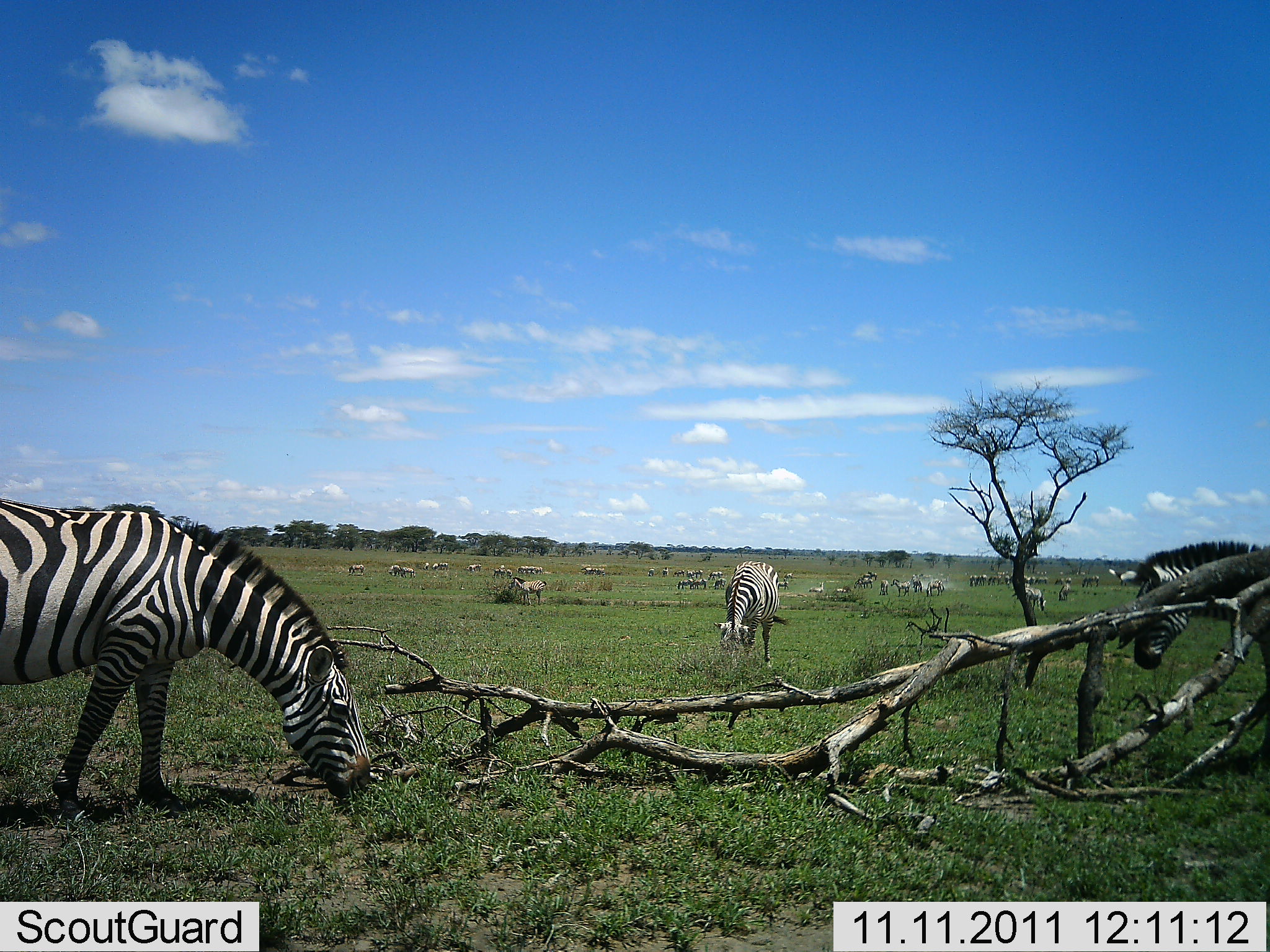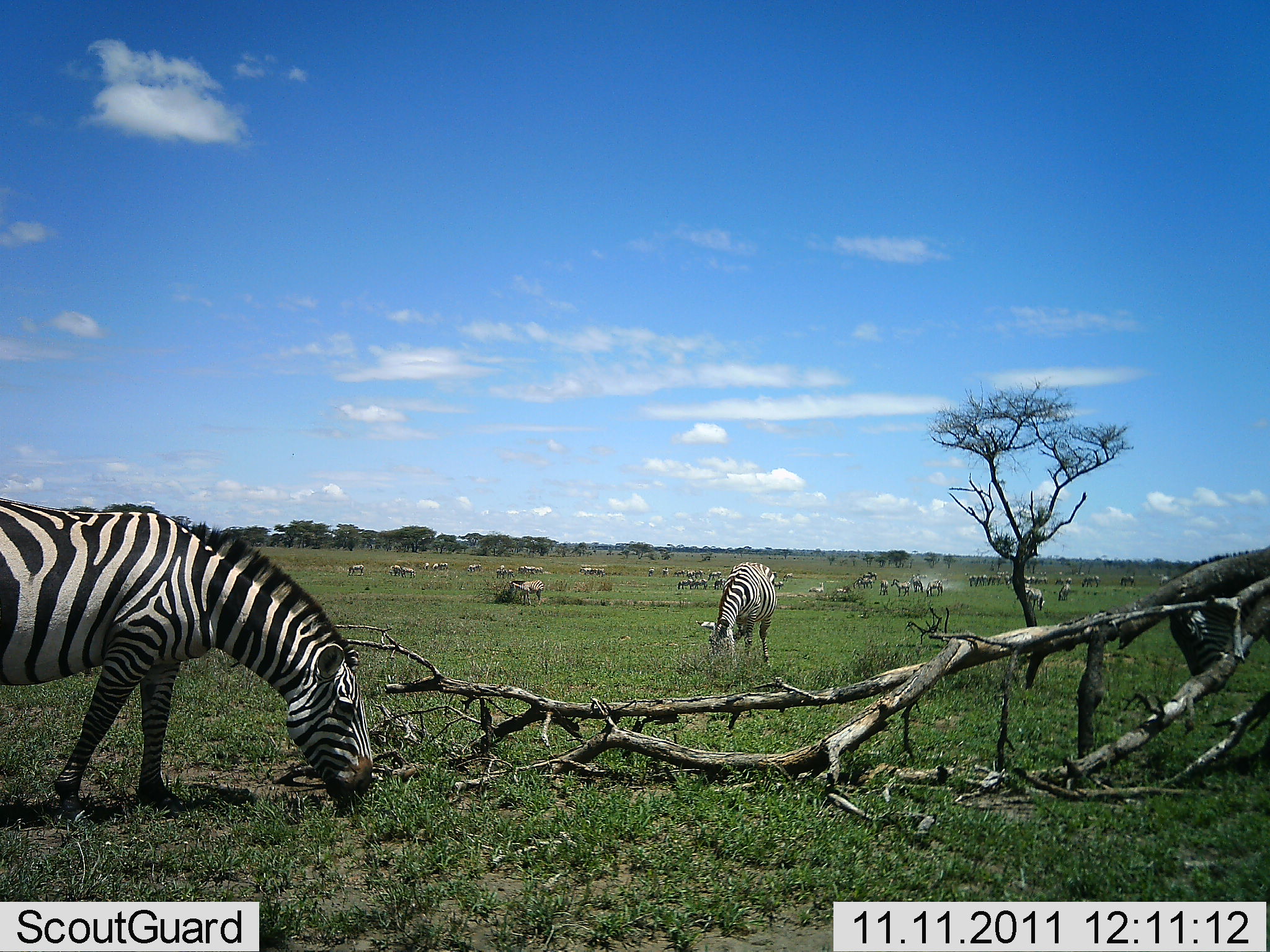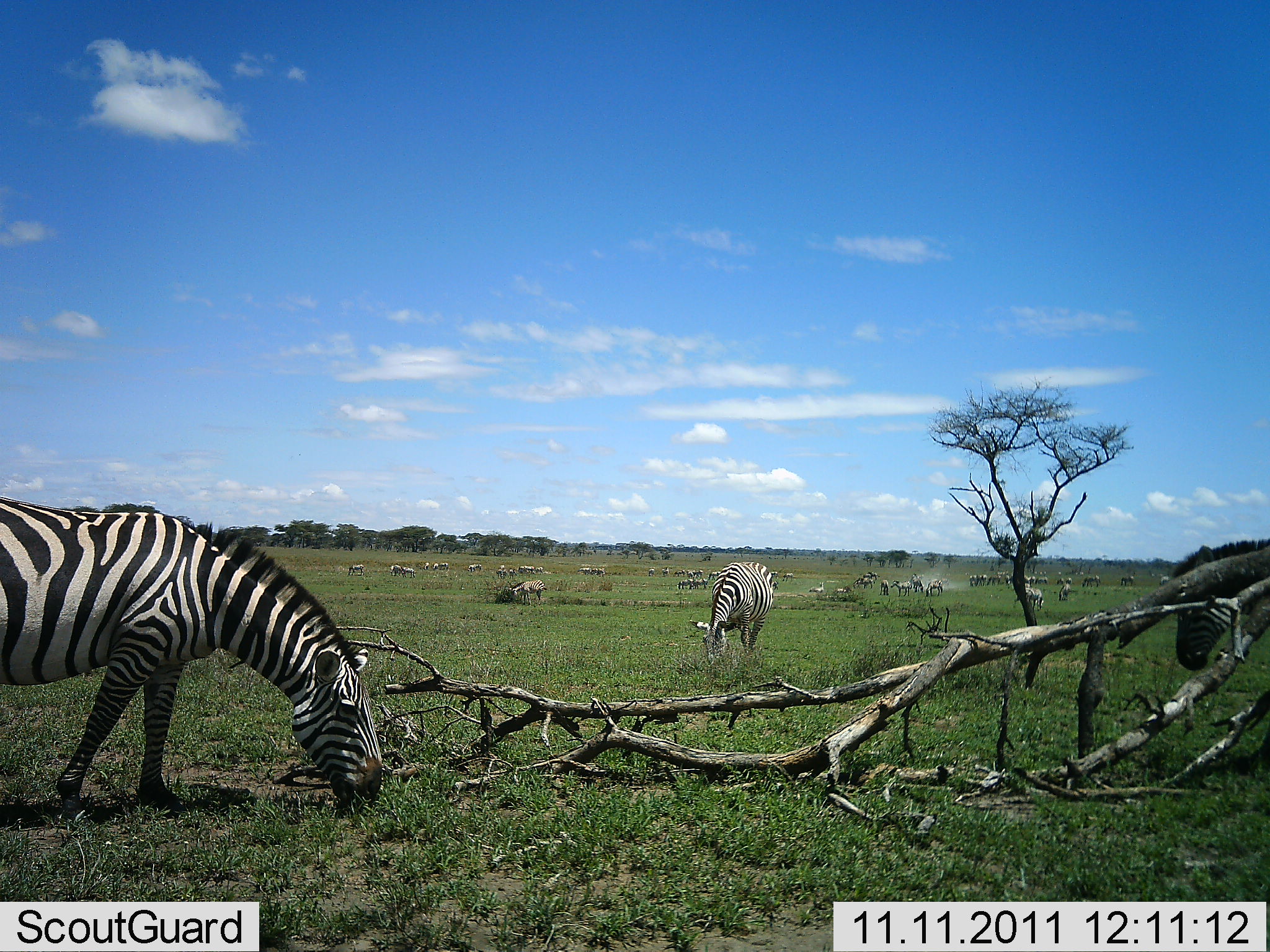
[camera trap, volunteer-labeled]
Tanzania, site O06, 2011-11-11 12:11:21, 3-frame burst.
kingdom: Animalia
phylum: Chordata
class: Mammalia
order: Perissodactyla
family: Equidae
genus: Equus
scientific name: Equus quagga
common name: plains zebra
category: zebra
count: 11-50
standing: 64%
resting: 7%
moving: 64%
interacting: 14%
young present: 0%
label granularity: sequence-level